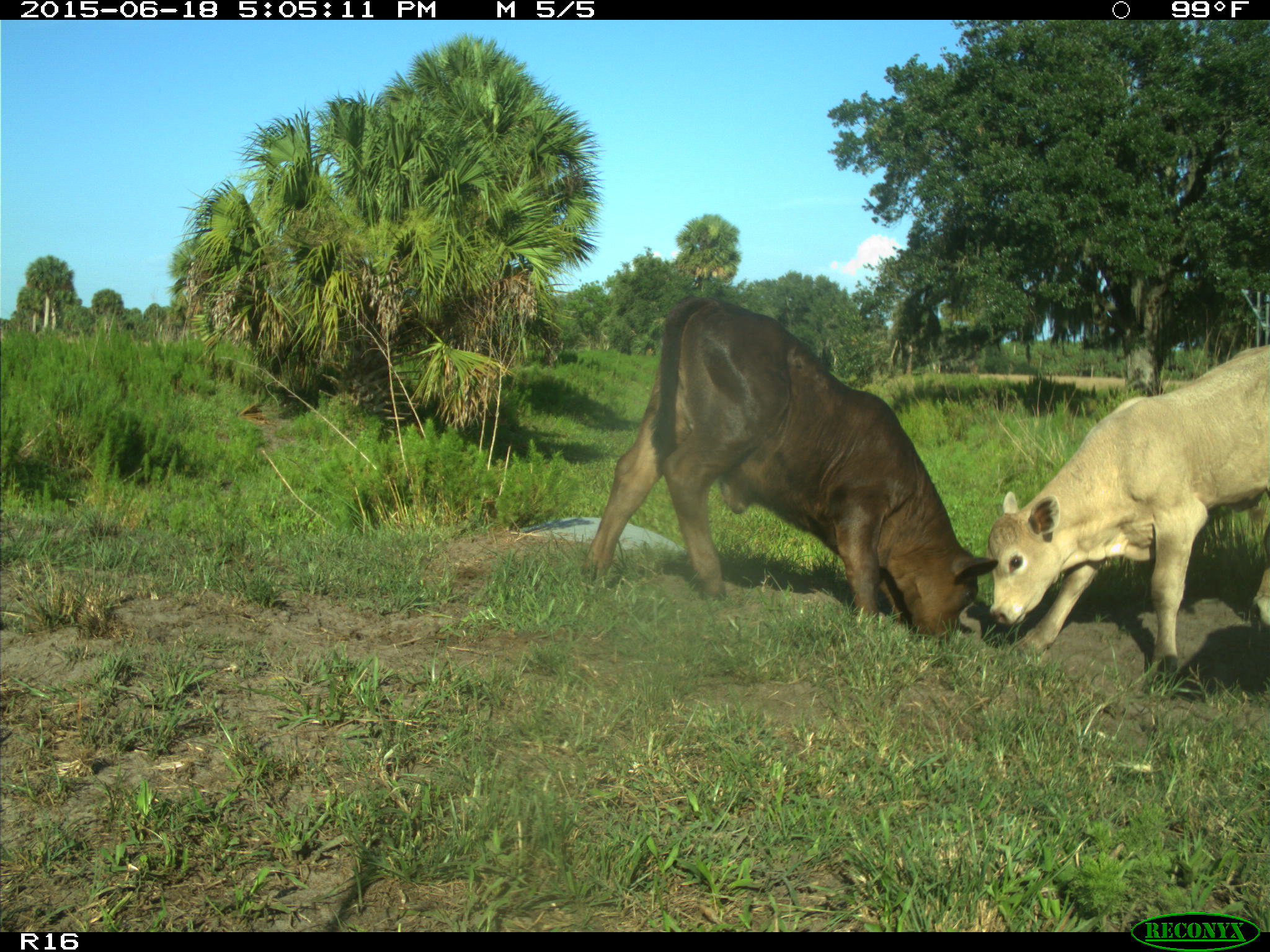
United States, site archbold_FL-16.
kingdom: Animalia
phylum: Chordata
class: Mammalia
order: Artiodactyla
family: Bovidae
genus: Bos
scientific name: Bos taurus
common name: domestic cow